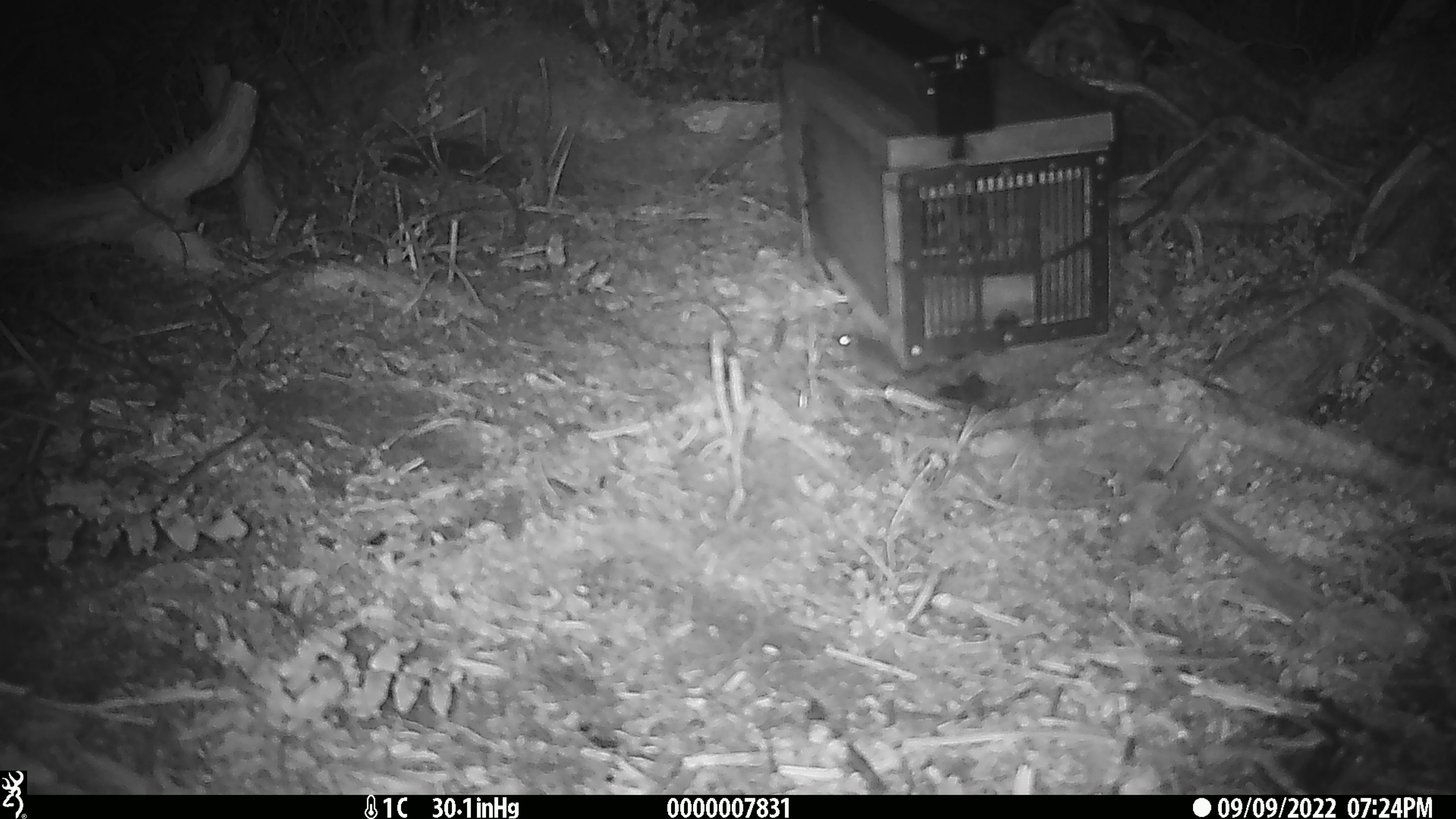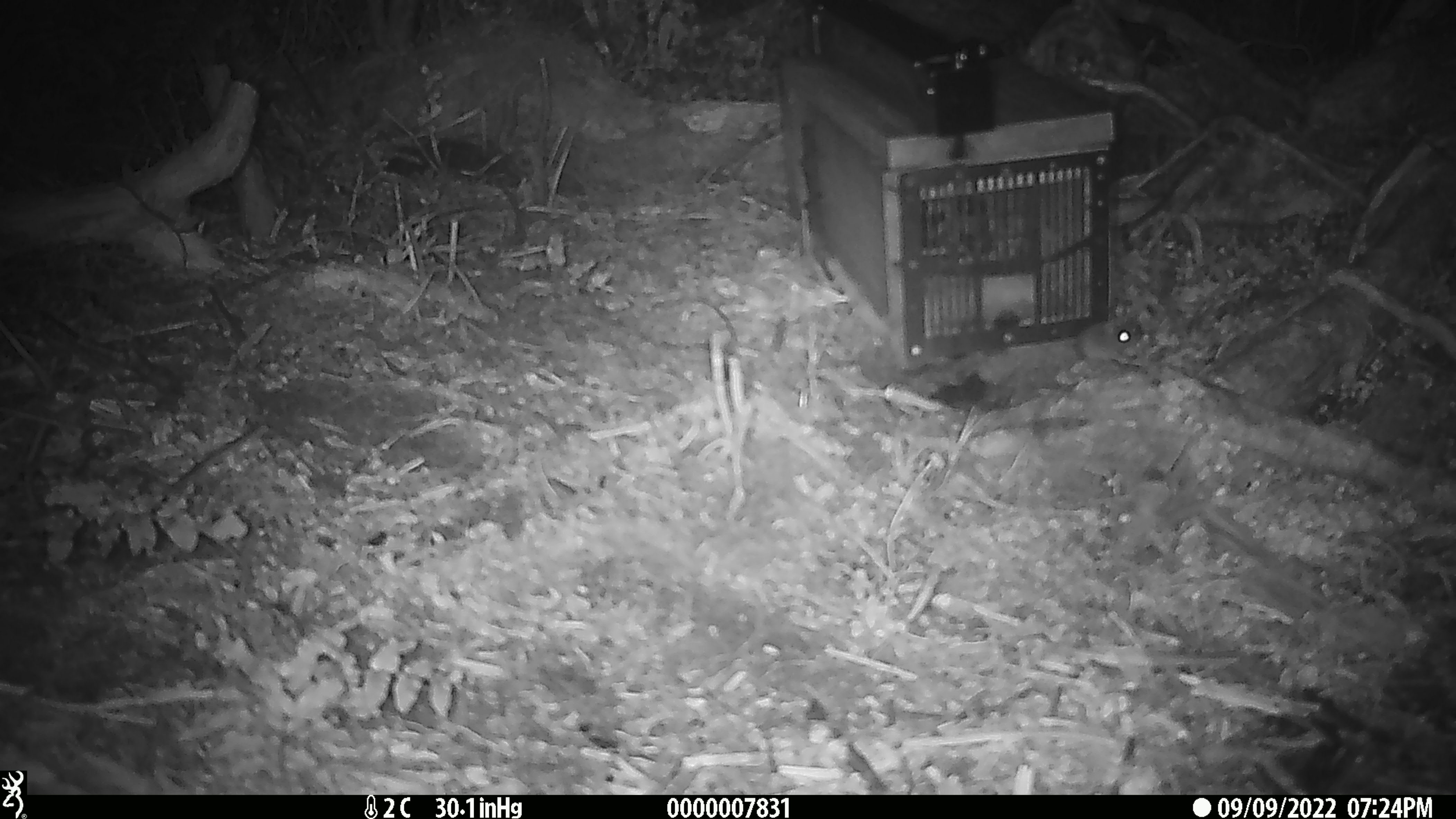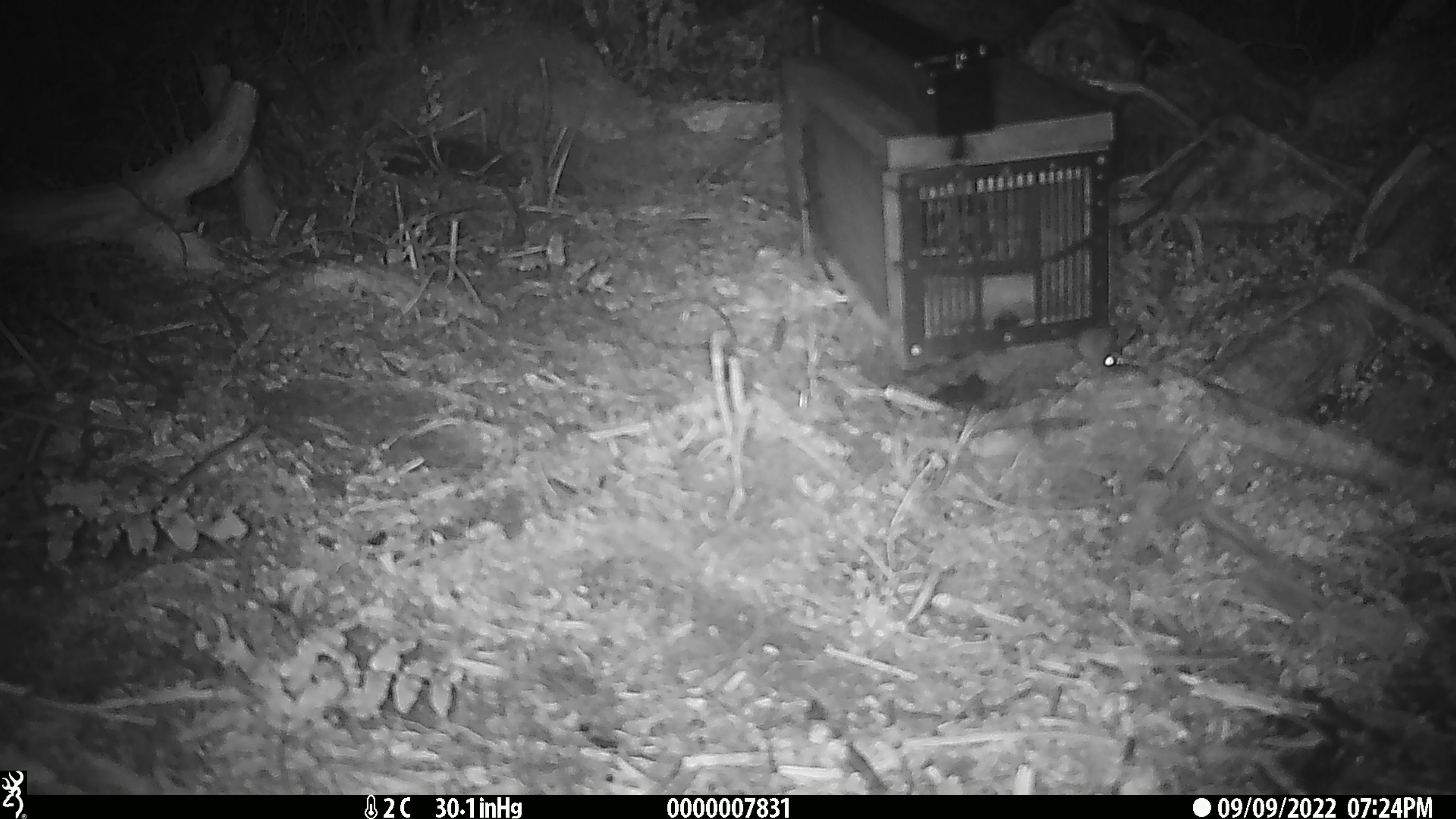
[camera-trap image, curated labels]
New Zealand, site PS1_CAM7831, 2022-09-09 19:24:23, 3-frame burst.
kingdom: Animalia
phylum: Chordata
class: Mammalia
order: Rodentia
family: Muridae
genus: Mus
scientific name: Mus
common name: mouse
Mouse (Mus).